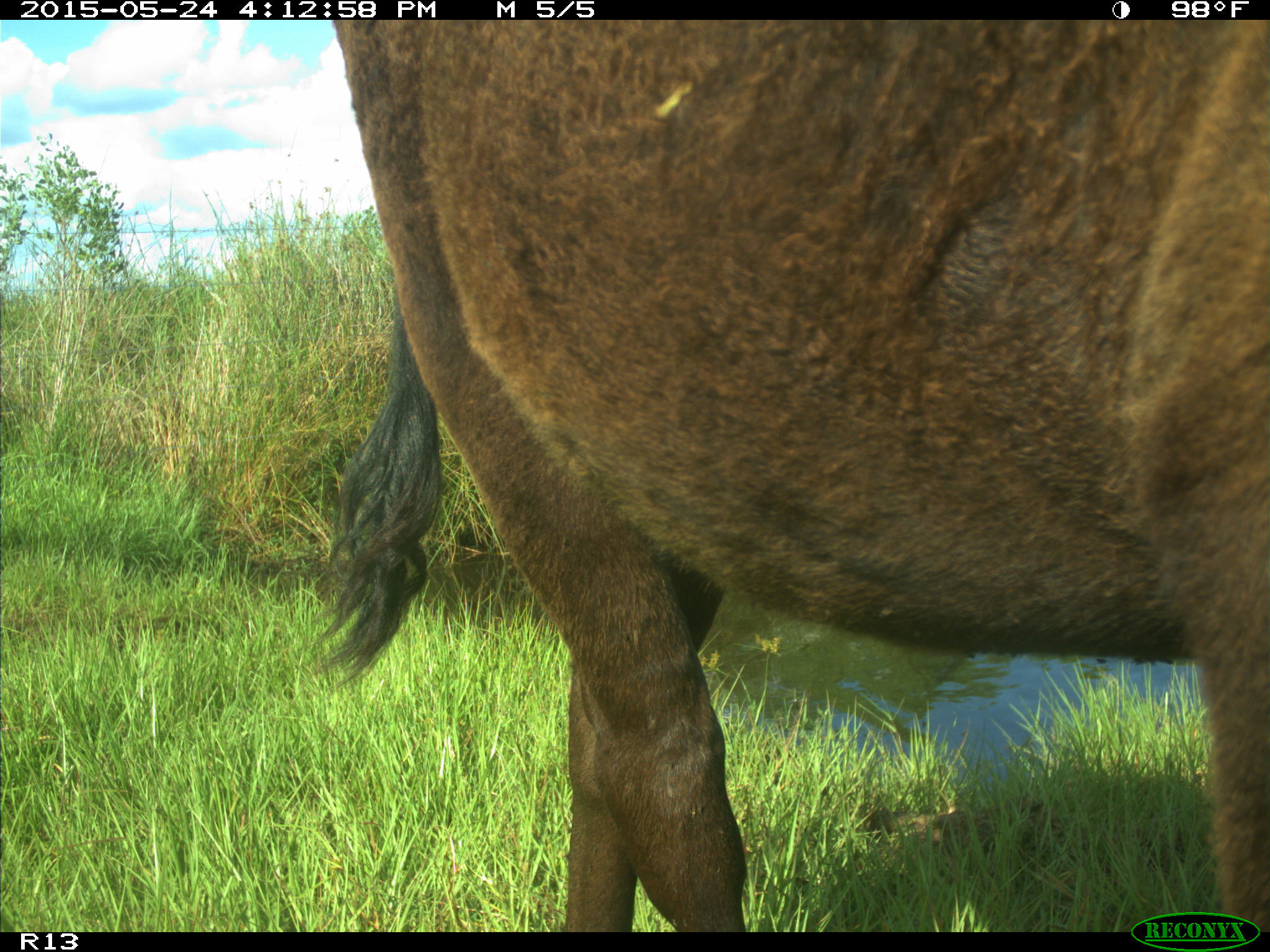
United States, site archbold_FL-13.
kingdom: Animalia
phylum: Chordata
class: Mammalia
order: Artiodactyla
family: Bovidae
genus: Bos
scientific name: Bos taurus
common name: domestic cow